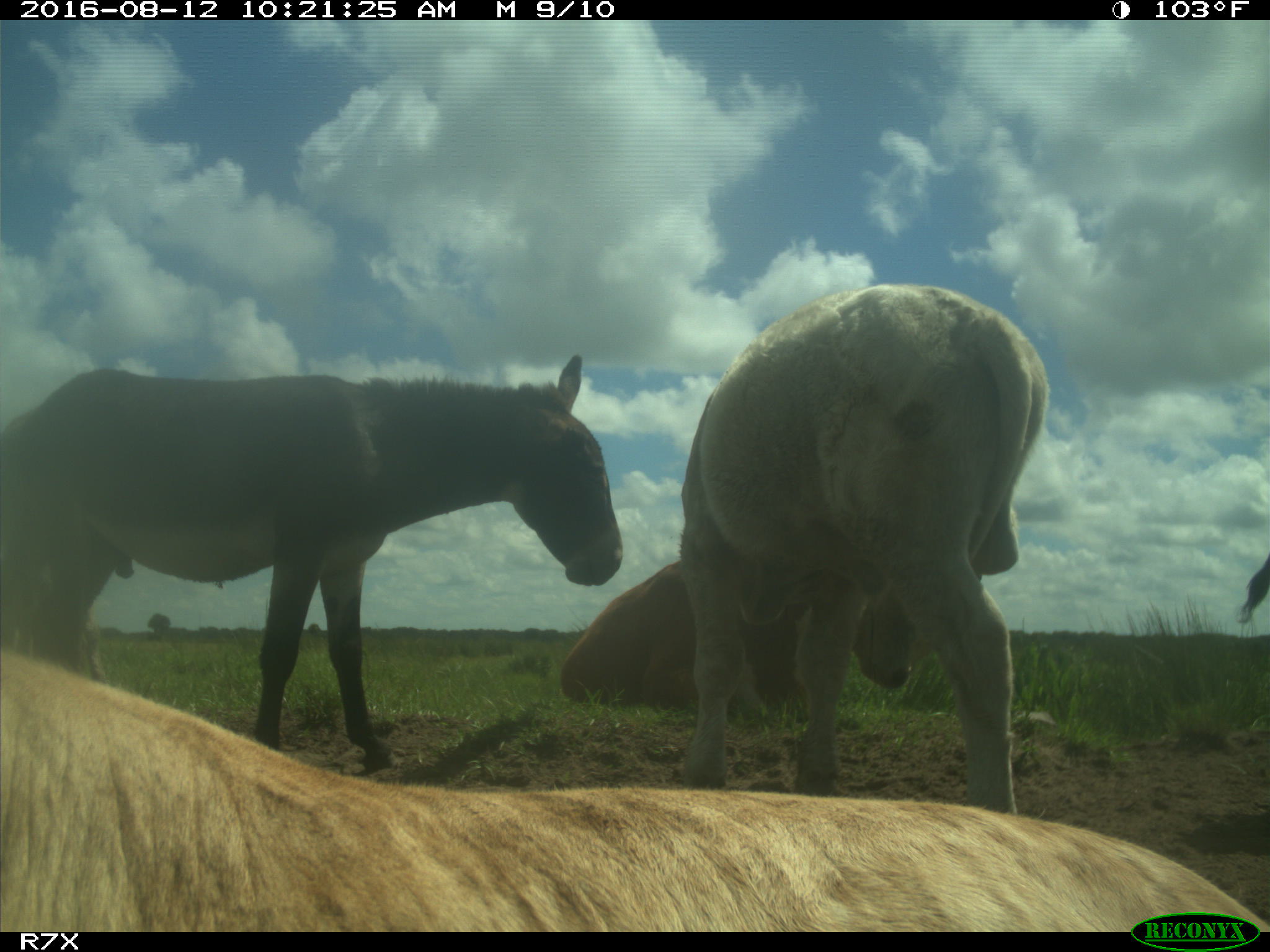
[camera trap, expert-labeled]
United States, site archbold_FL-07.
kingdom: Animalia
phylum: Chordata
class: Mammalia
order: Artiodactyla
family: Bovidae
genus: Bos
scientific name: Bos taurus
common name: domestic cow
Bos taurus (domestic cow).